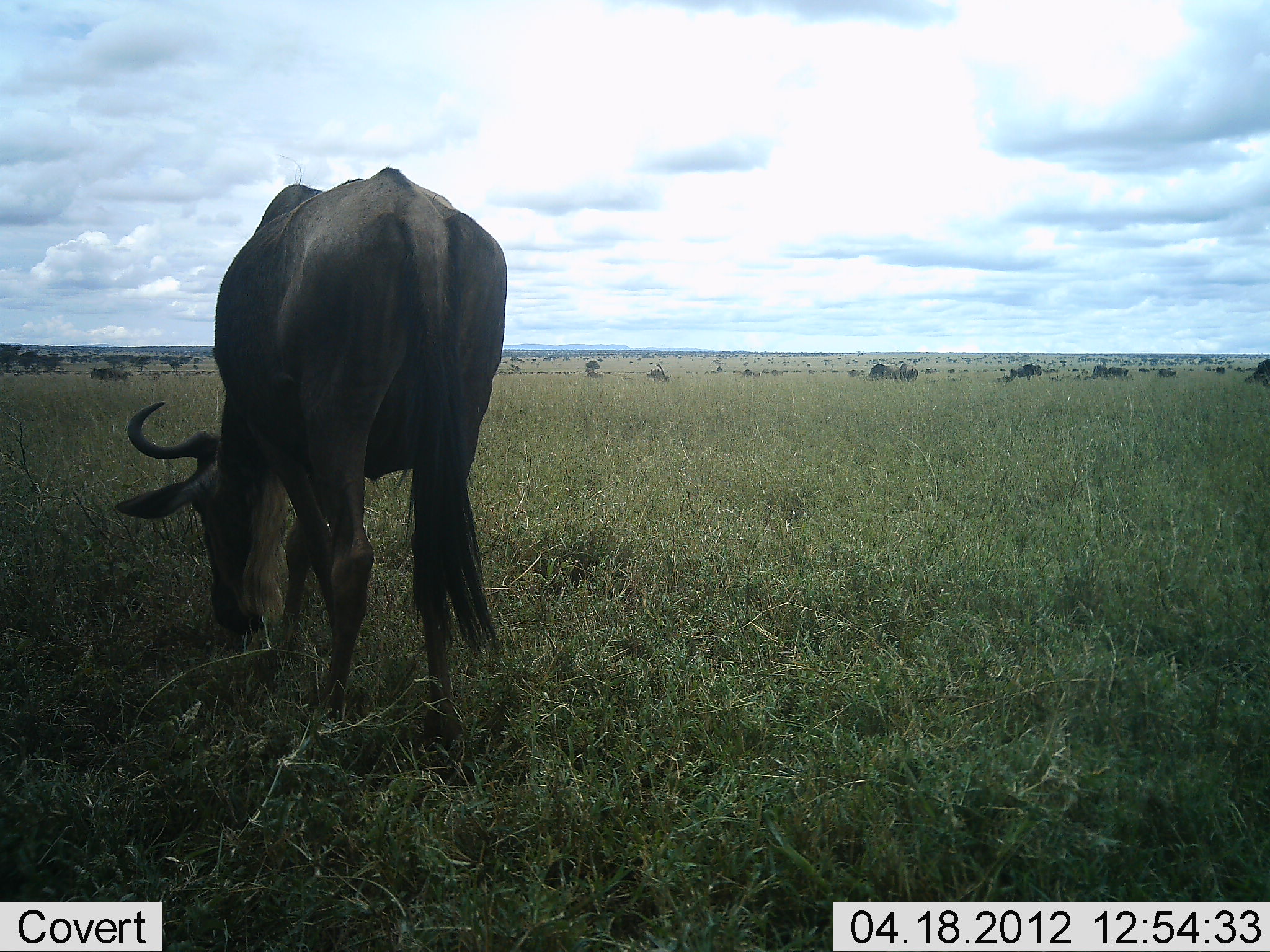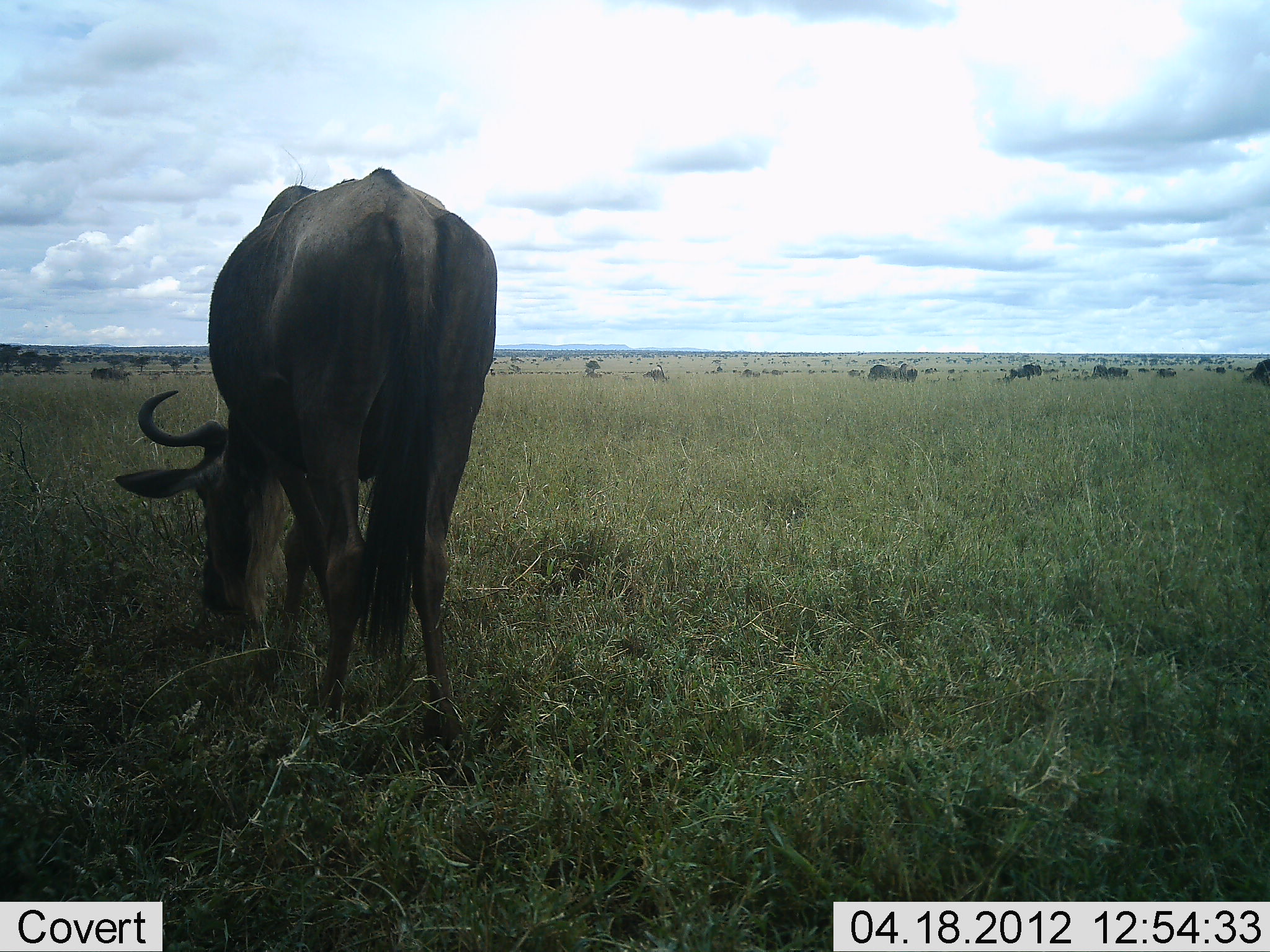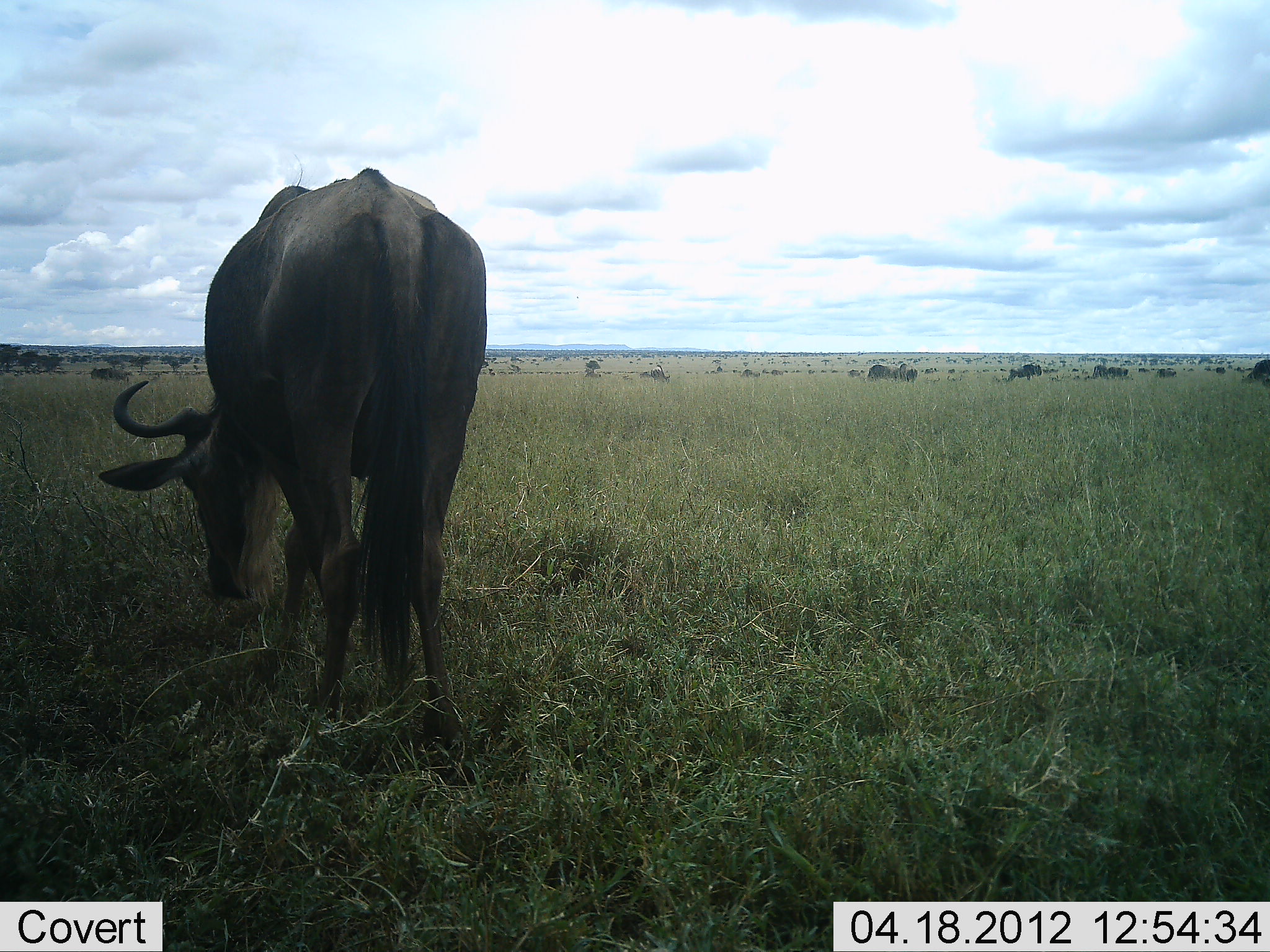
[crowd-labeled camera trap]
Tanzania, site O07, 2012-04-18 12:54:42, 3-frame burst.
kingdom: Animalia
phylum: Chordata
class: Mammalia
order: Artiodactyla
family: Bovidae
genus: Connochaetes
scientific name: Connochaetes taurinus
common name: blue wildebeest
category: wildebeest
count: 8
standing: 39%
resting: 9%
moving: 17%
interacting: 0%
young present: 0%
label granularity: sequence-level